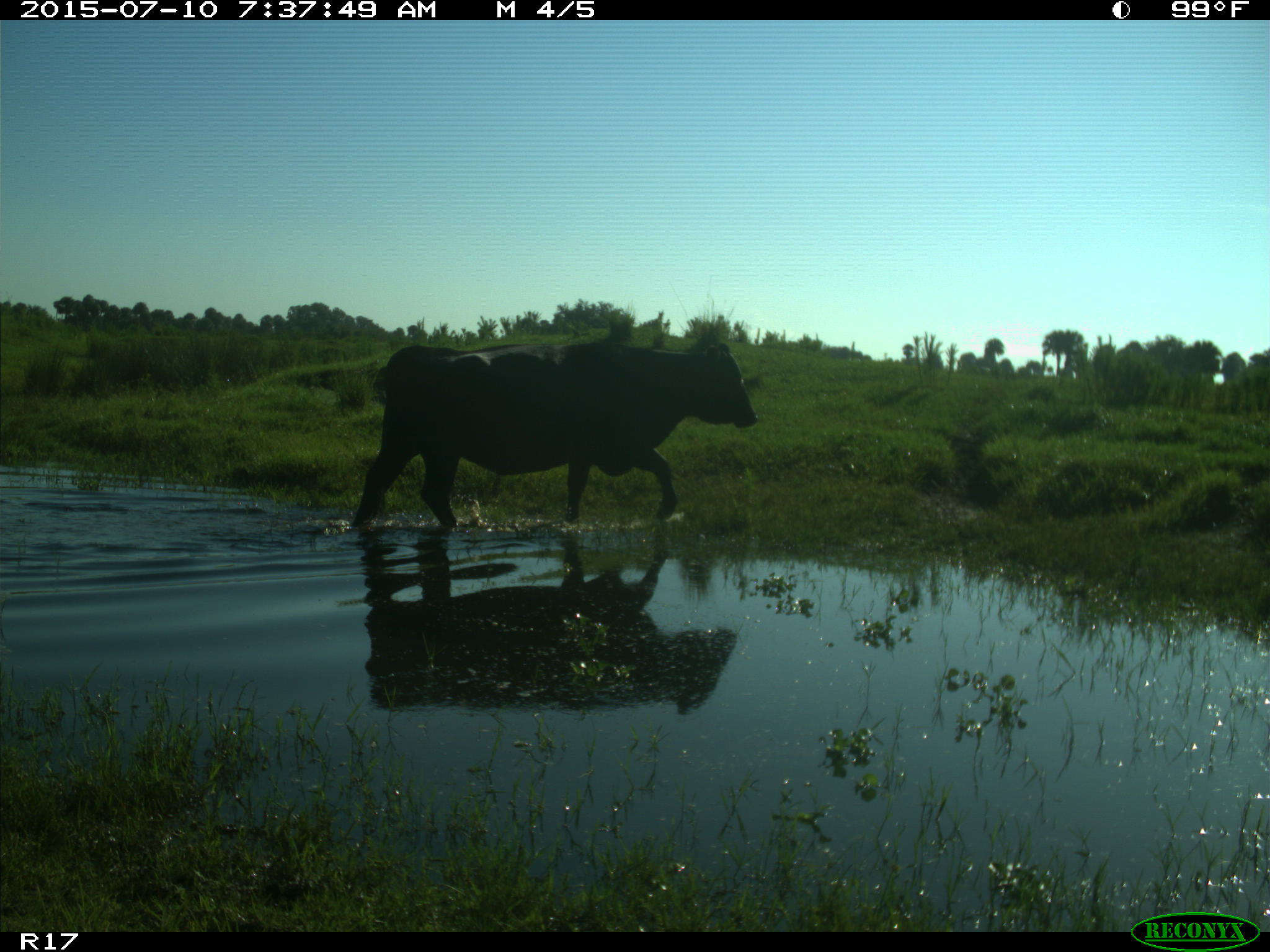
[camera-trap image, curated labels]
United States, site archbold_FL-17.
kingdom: Animalia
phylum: Chordata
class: Mammalia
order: Artiodactyla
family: Bovidae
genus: Bos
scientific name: Bos taurus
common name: domestic cow